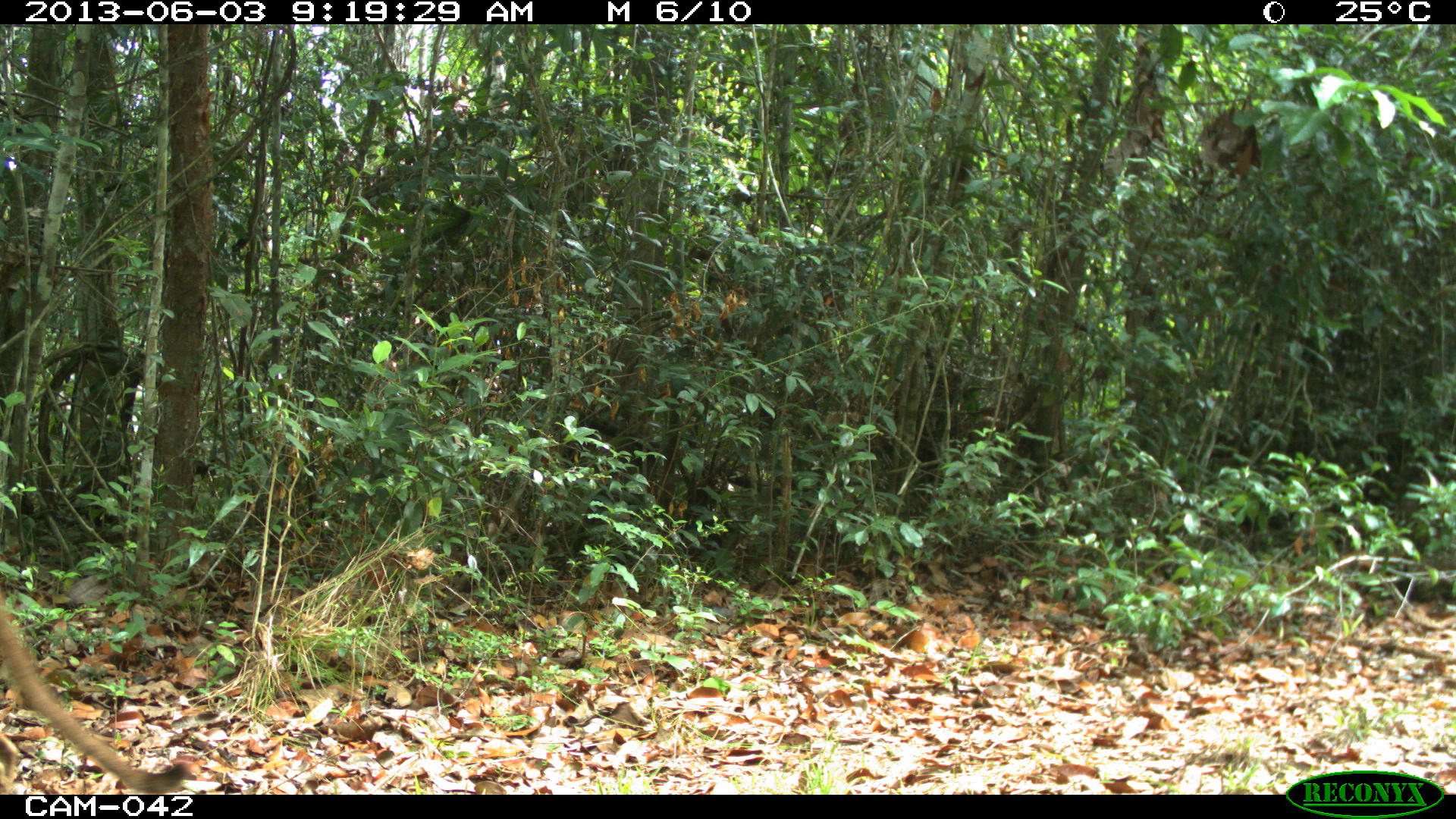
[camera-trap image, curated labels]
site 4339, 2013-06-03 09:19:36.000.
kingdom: Animalia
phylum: Chordata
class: Mammalia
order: Carnivora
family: Felidae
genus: Puma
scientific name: Puma concolor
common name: mountain lion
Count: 1.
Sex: male.